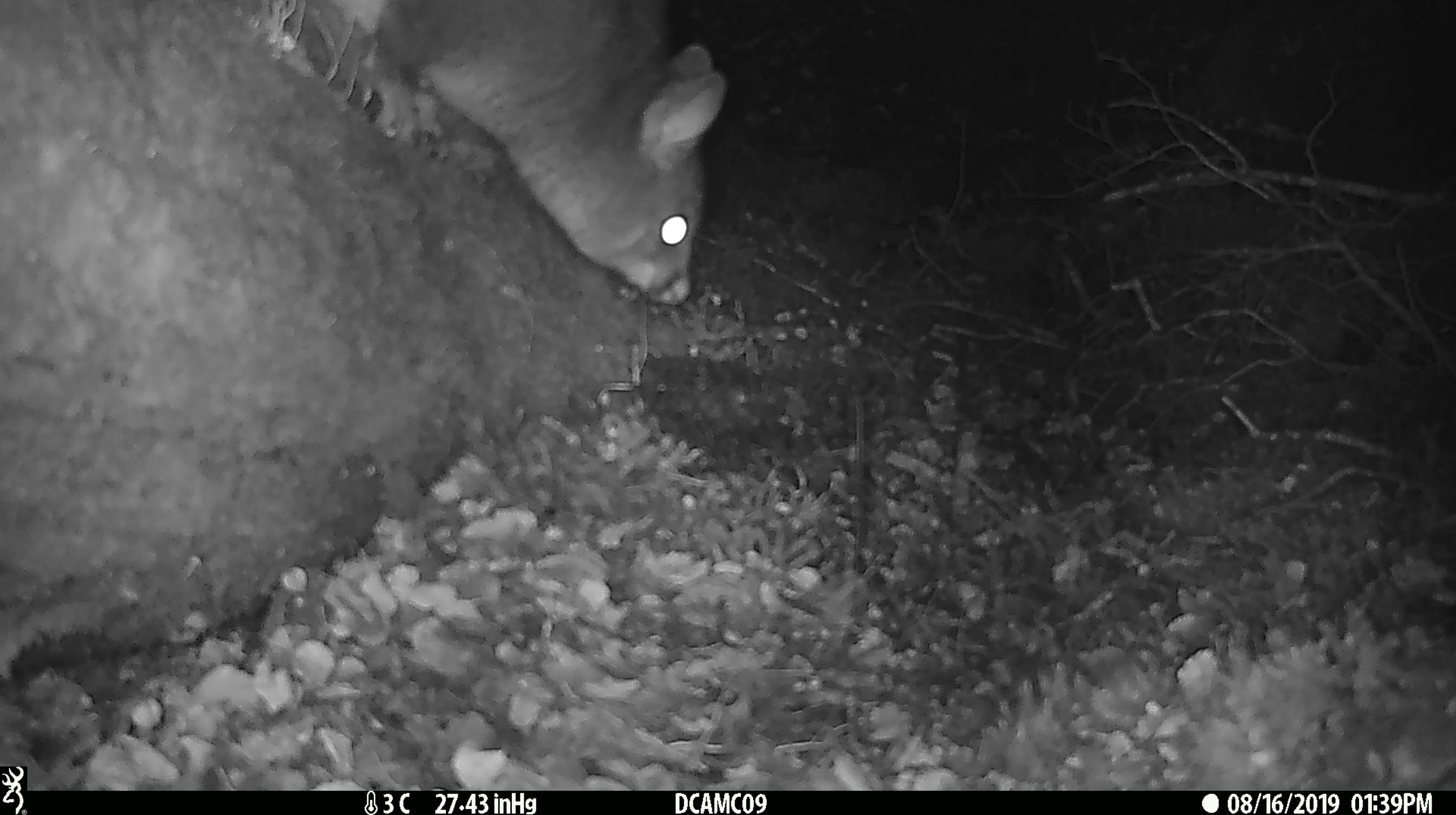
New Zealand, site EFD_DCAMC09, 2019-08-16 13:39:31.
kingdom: Animalia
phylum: Chordata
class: Mammalia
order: Diprotodontia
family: Phalangeridae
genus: Trichosurus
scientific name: Trichosurus vulpecula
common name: common brushtail possum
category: possum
Possum (common brushtail possum) (Trichosurus vulpecula).